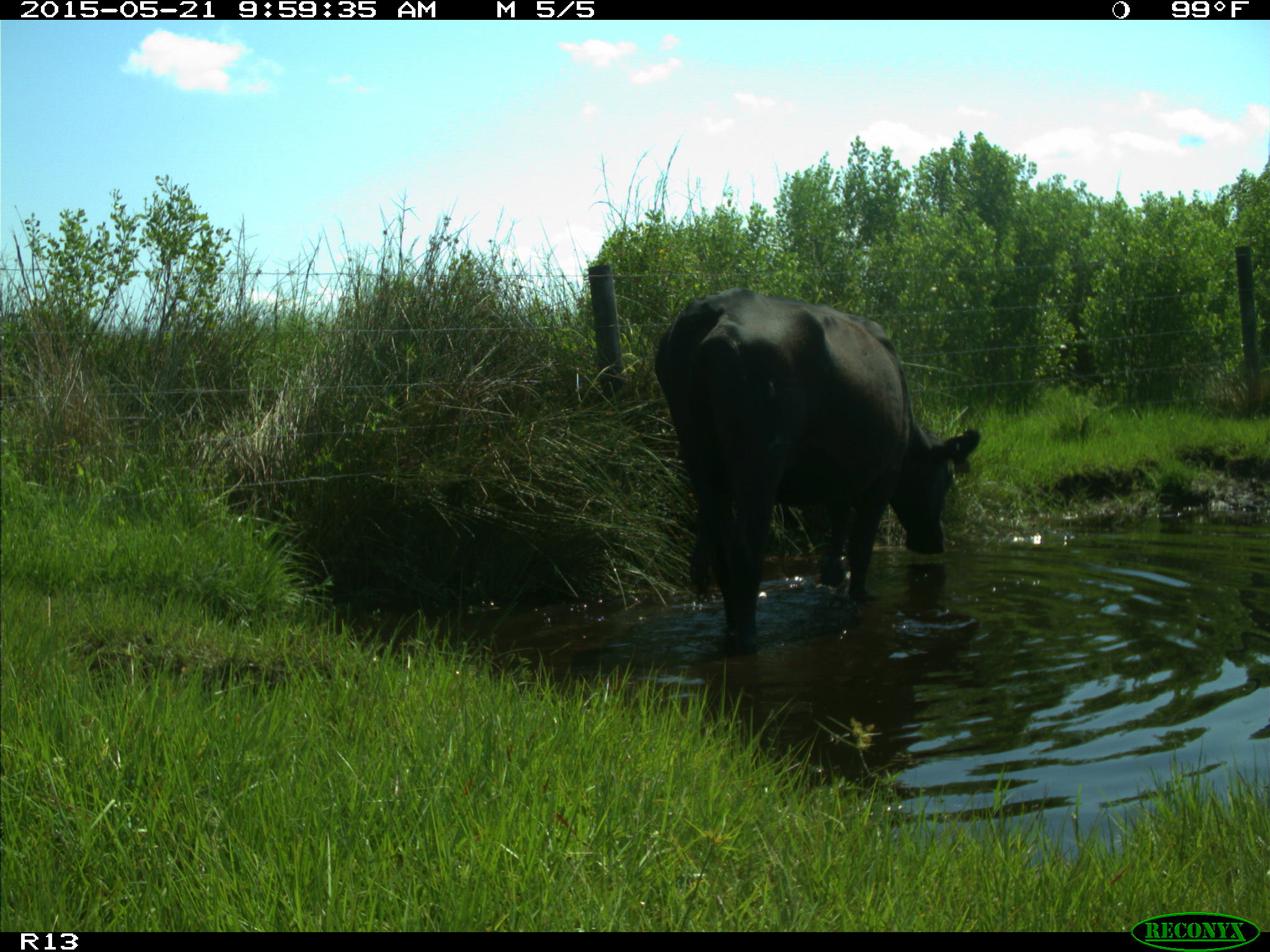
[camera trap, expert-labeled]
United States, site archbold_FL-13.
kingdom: Animalia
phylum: Chordata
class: Mammalia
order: Artiodactyla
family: Bovidae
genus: Bos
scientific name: Bos taurus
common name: domestic cow